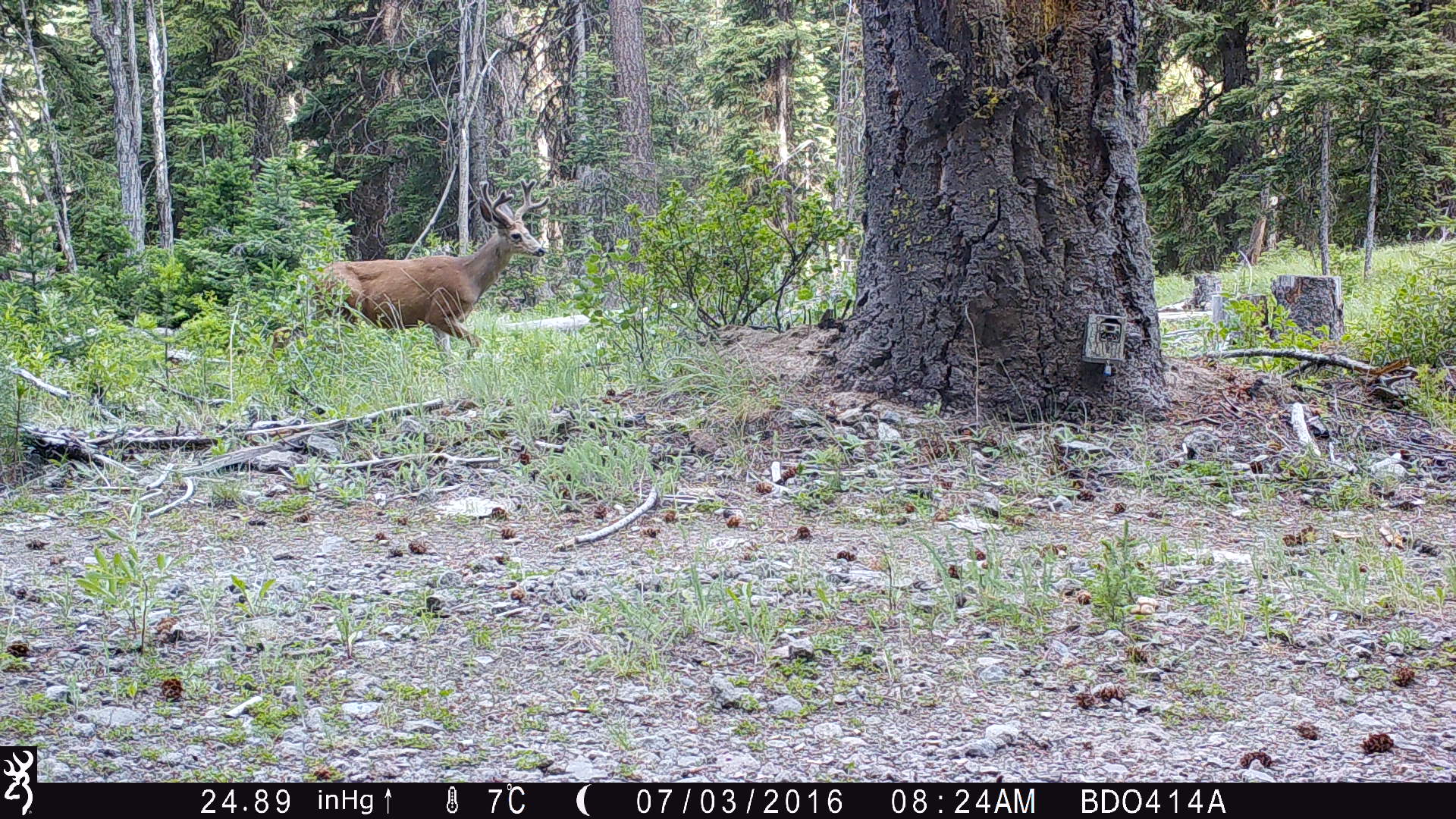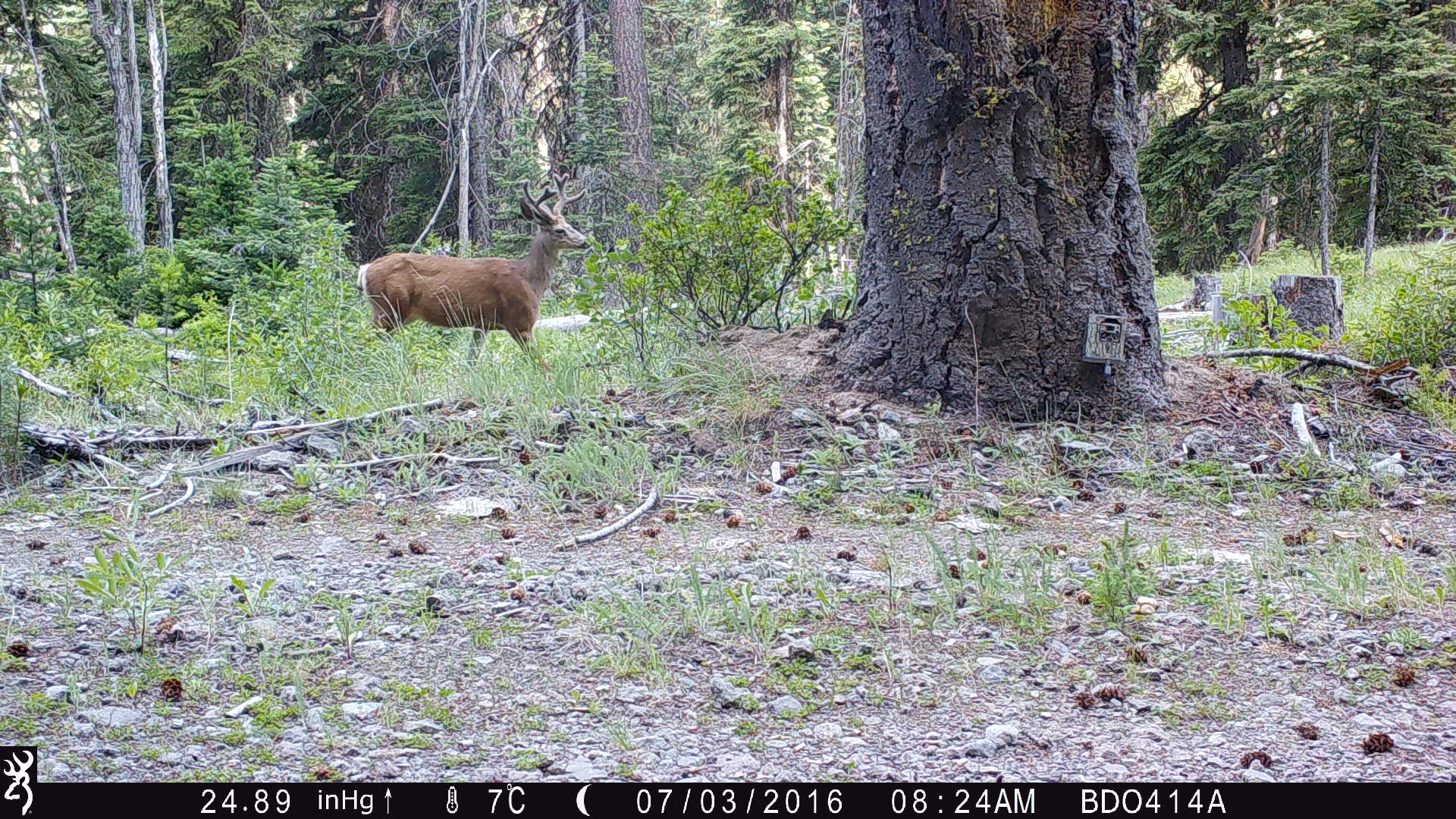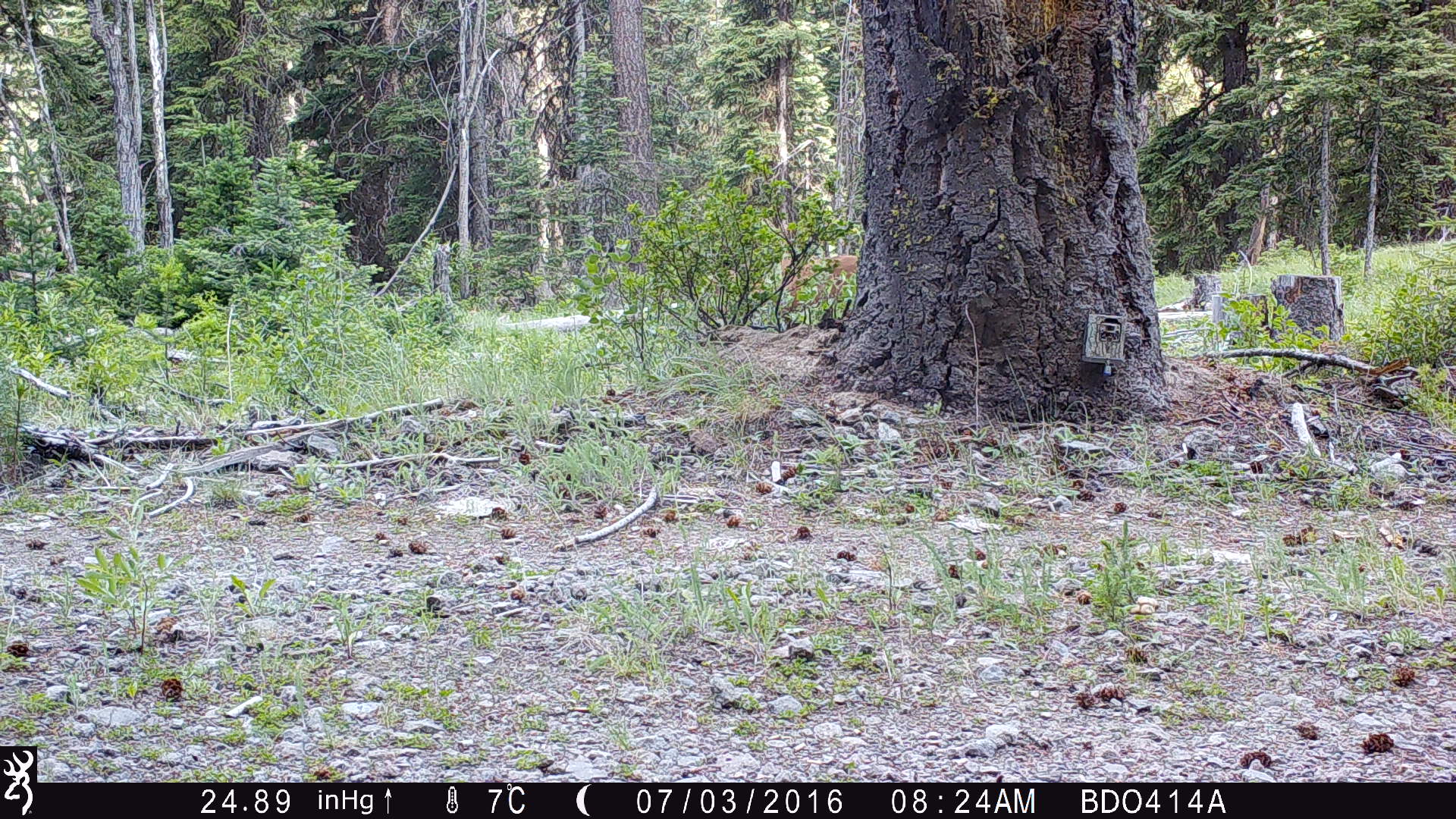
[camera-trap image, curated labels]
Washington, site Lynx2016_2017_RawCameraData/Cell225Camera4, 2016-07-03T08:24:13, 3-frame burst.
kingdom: Animalia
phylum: Chordata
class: Mammalia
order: Artiodactyla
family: Cervidae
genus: Odocoileus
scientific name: Odocoileus hemionus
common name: mule deer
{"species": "Odocoileus hemionus (mule deer)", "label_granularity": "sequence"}